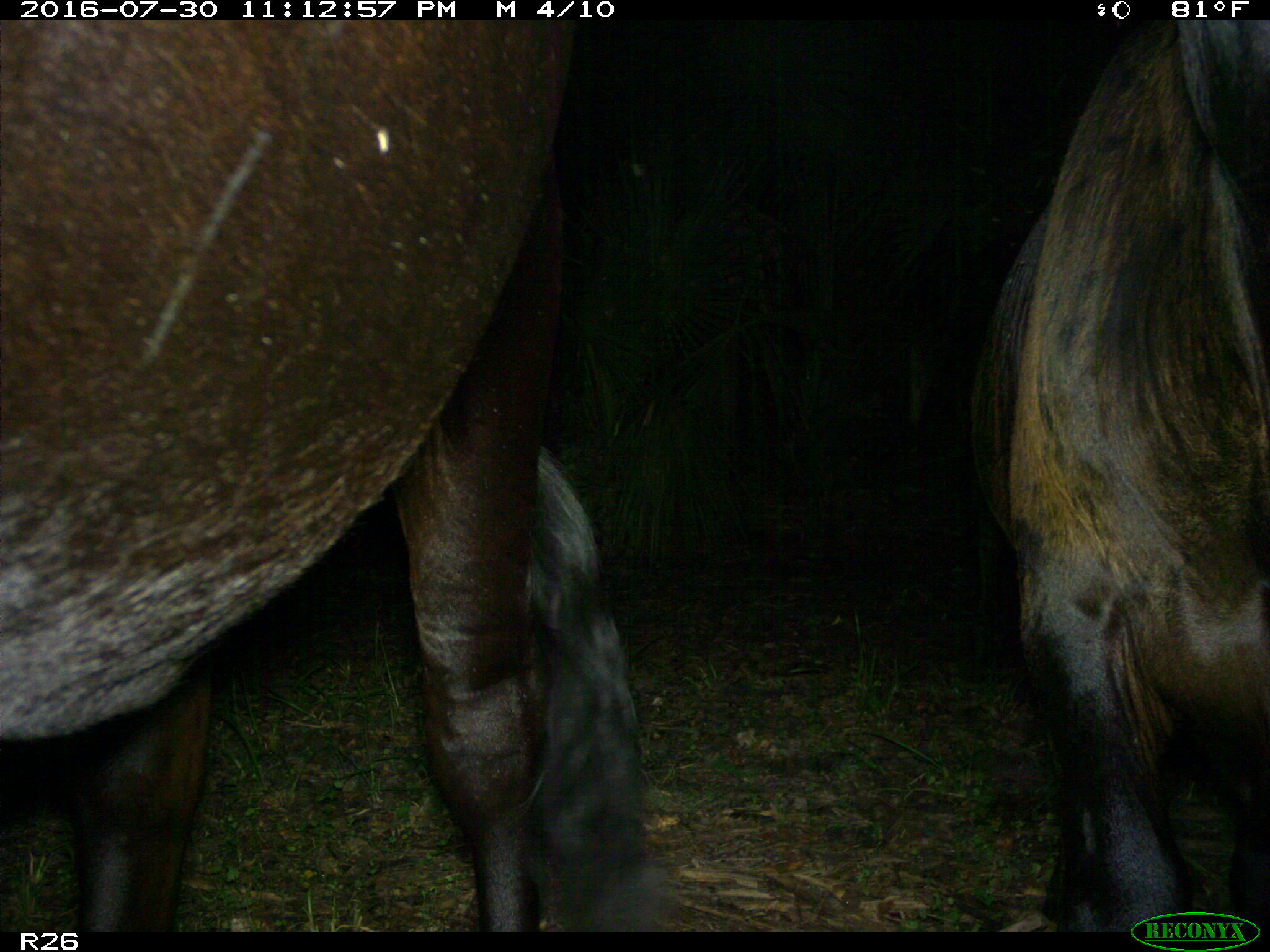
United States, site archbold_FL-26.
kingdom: Animalia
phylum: Chordata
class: Mammalia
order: Artiodactyla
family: Bovidae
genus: Bos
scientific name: Bos taurus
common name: domestic cow